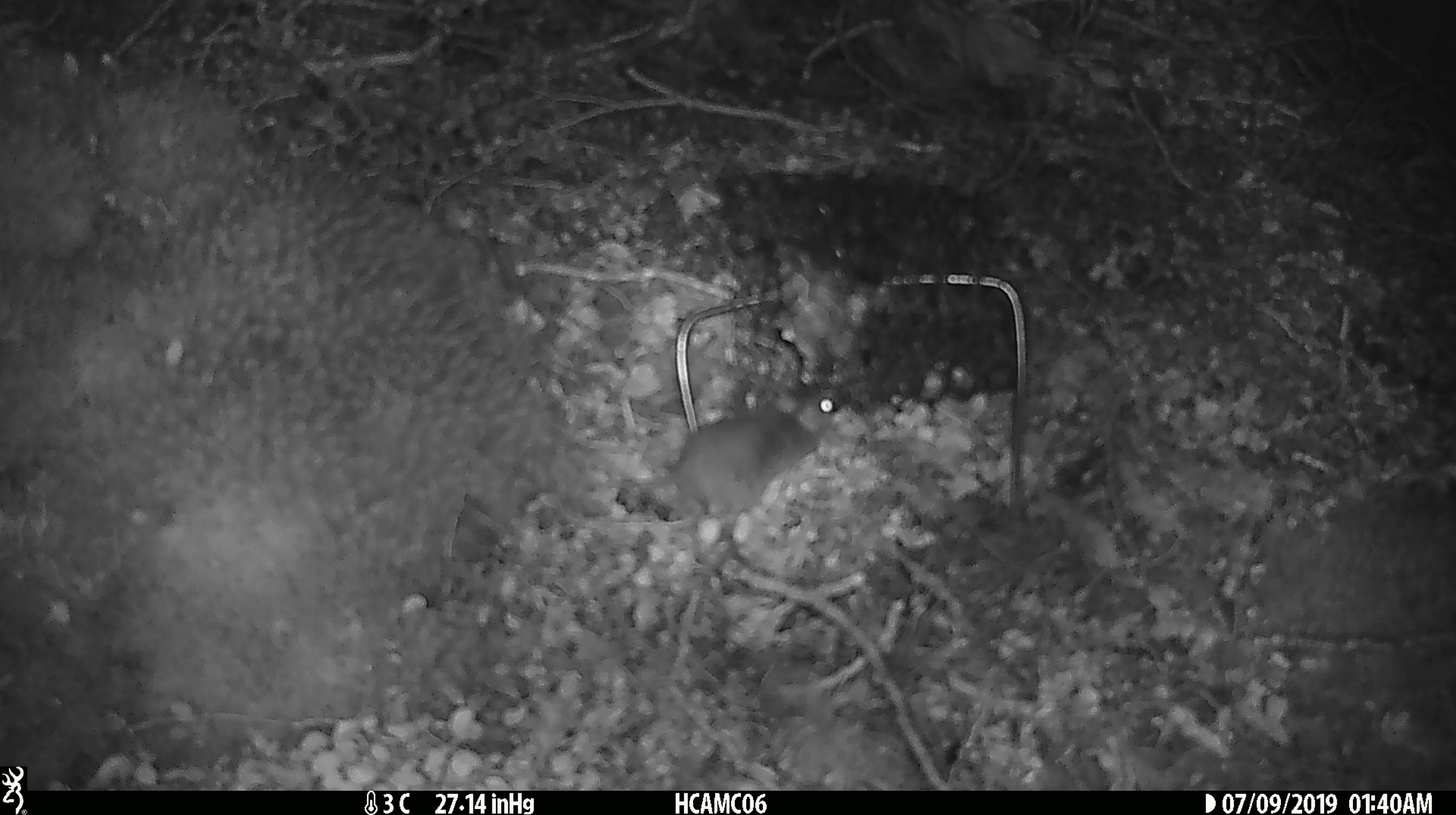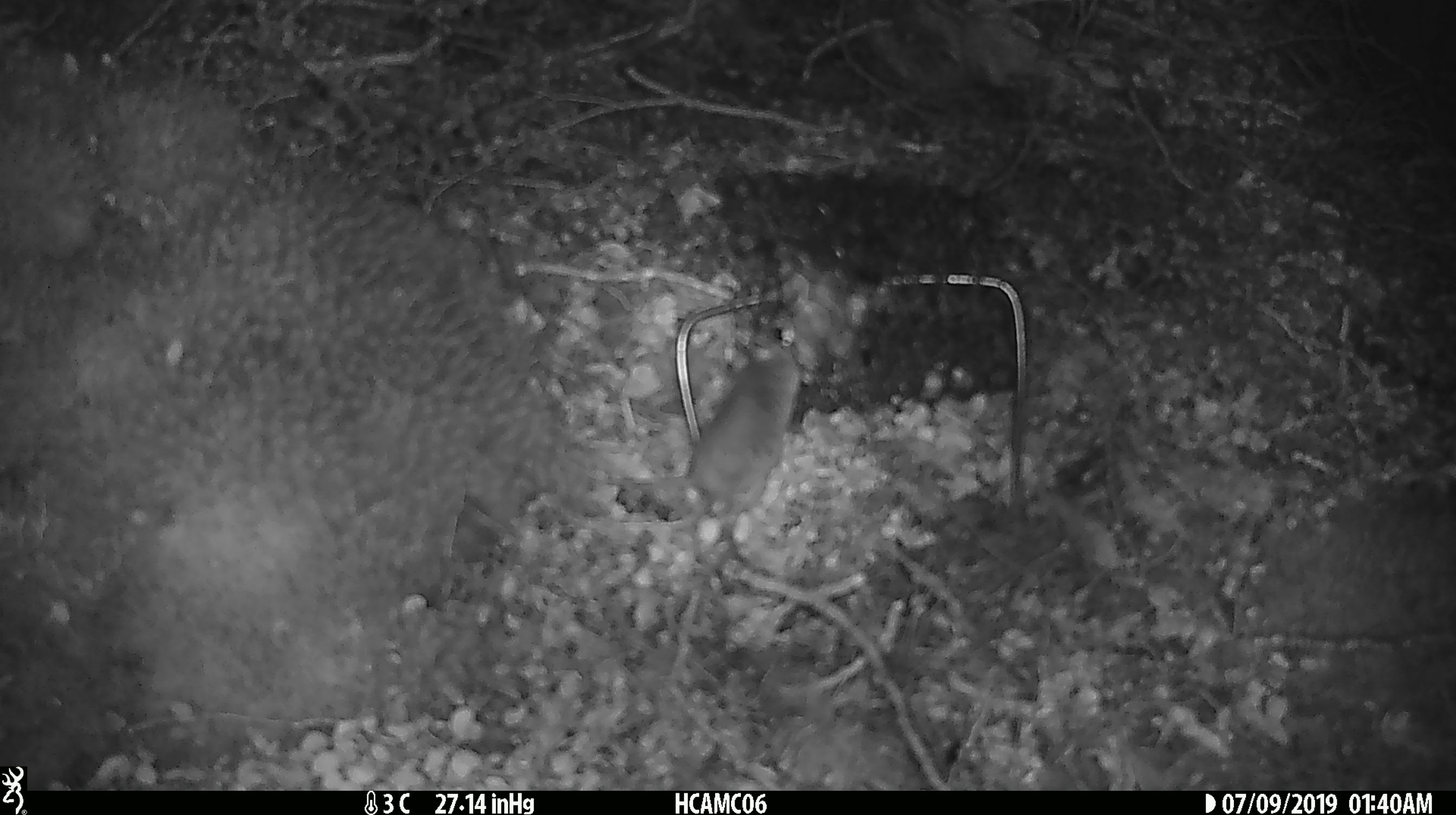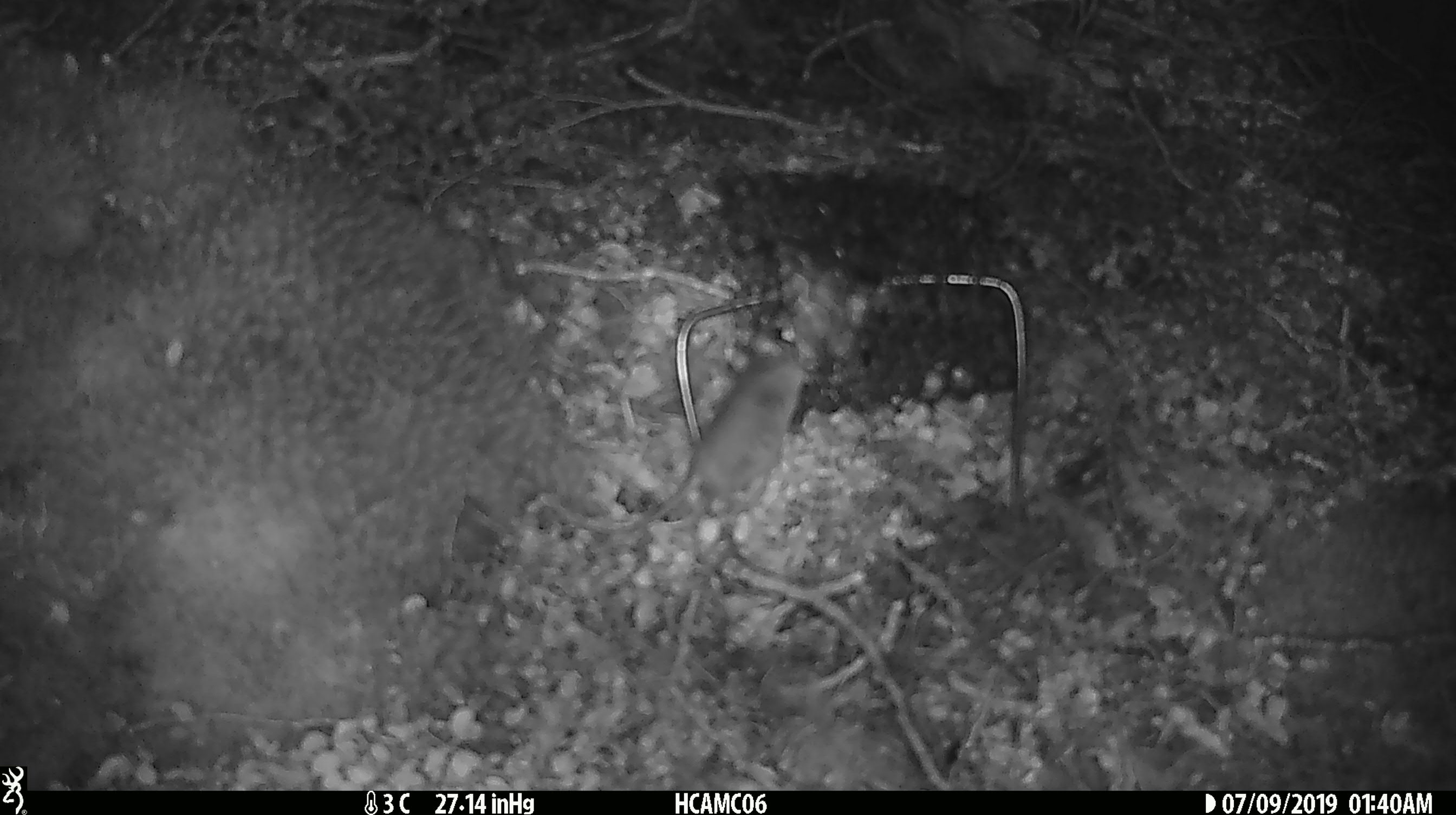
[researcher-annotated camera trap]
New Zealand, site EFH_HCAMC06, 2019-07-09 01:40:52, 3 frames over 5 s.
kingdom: Animalia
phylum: Chordata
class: Mammalia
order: Rodentia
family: Muridae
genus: Mus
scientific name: Mus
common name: mouse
Mouse (Mus).